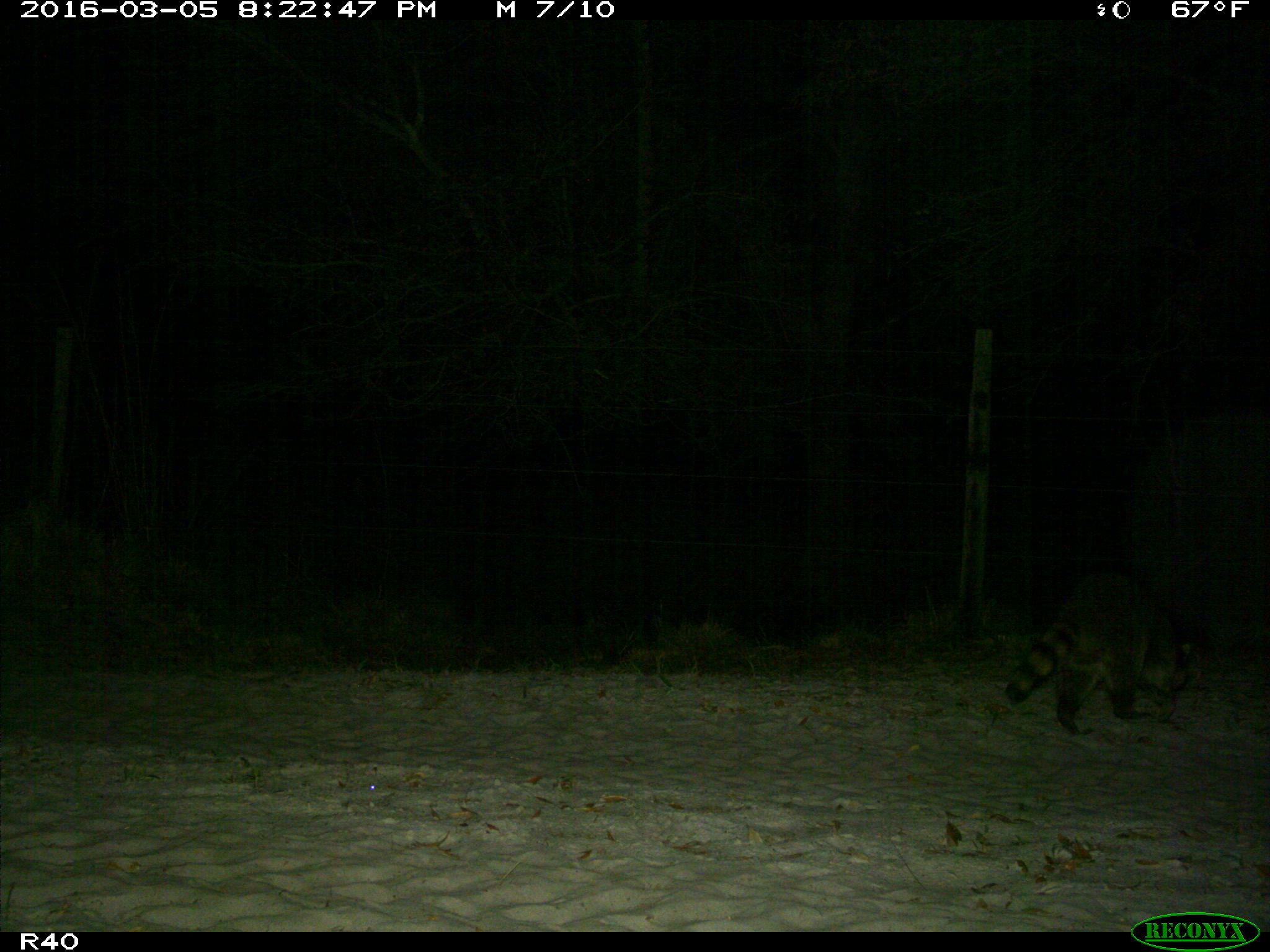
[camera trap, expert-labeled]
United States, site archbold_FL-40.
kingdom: Animalia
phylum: Chordata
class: Mammalia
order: Carnivora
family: Procyonidae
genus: Procyon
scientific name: Procyon lotor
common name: common raccoon